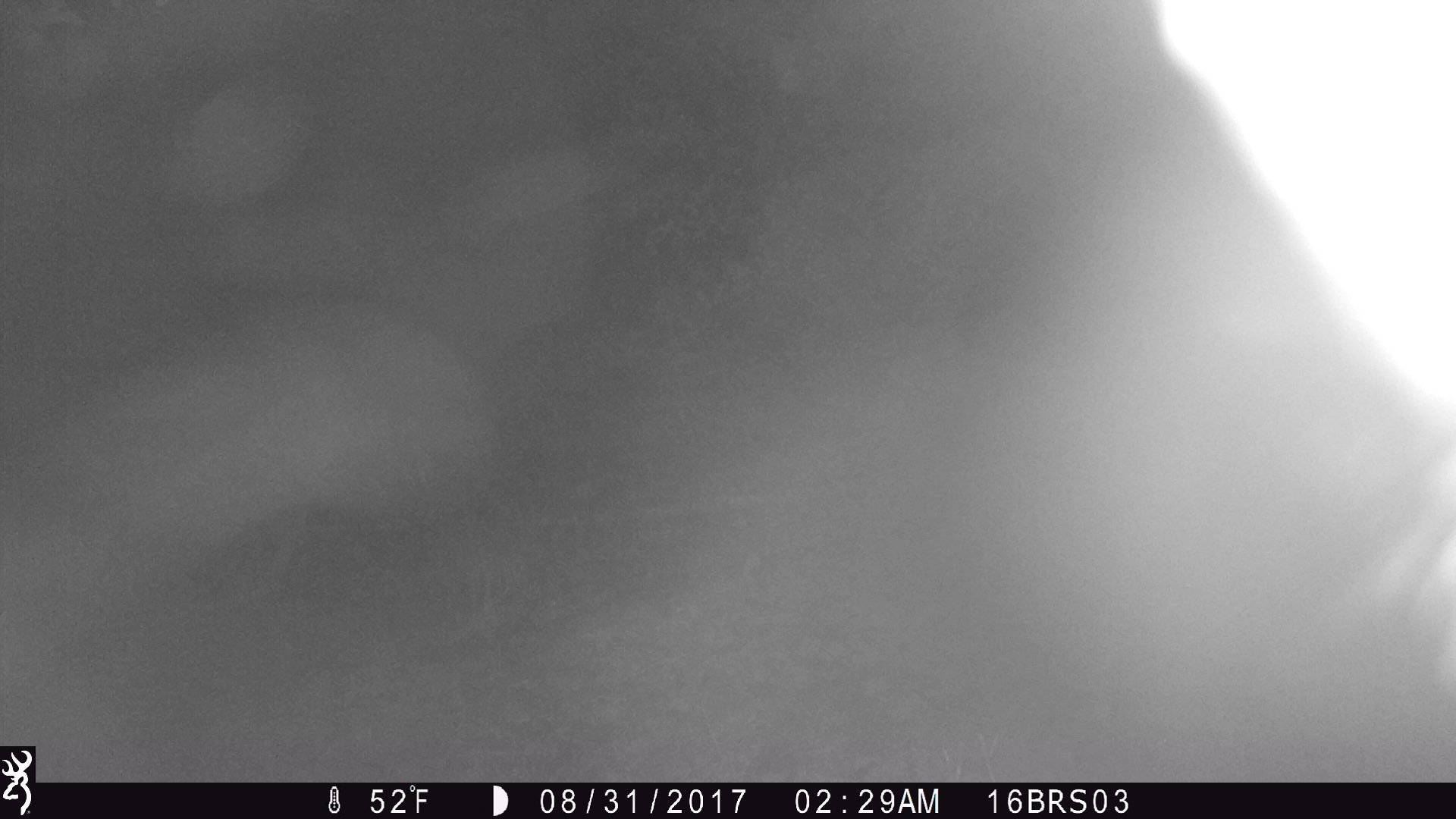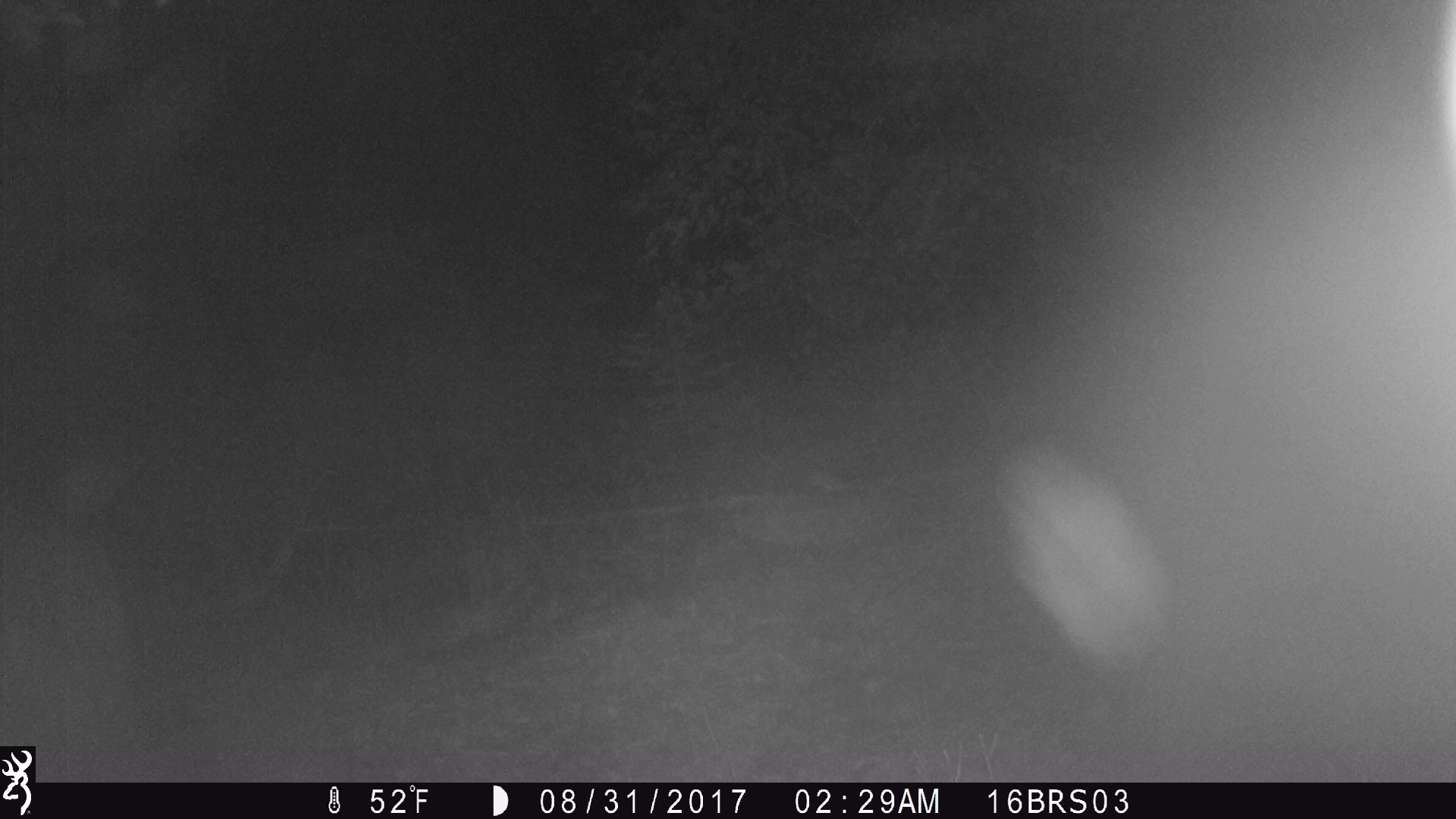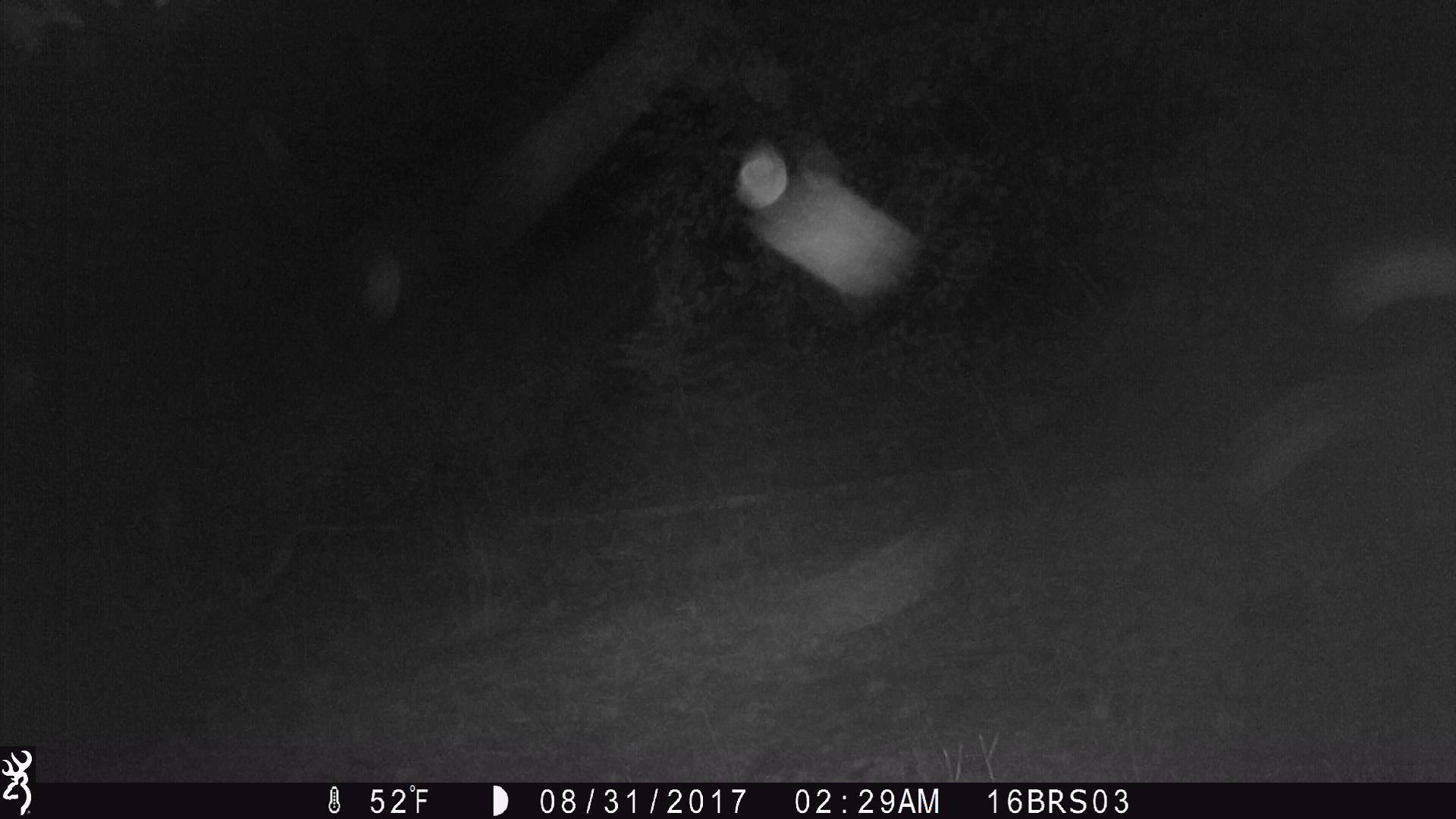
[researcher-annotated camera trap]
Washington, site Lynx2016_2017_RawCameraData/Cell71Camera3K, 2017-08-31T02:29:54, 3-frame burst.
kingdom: Animalia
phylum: Chordata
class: Mammalia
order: Artiodactyla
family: Bovidae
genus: Bos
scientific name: Bos taurus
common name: domestic cattle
Domestic cattle (Bos taurus). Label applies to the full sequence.